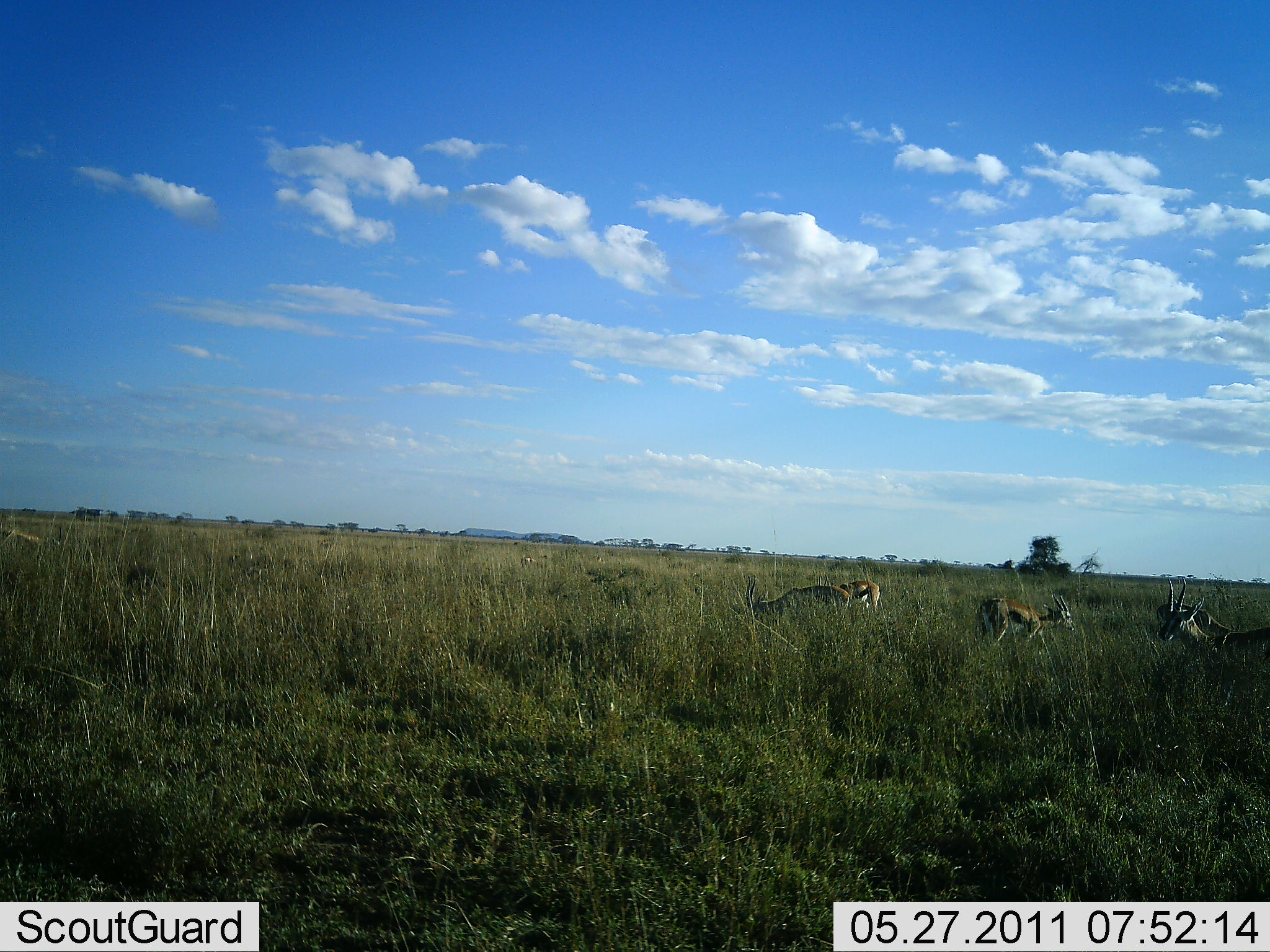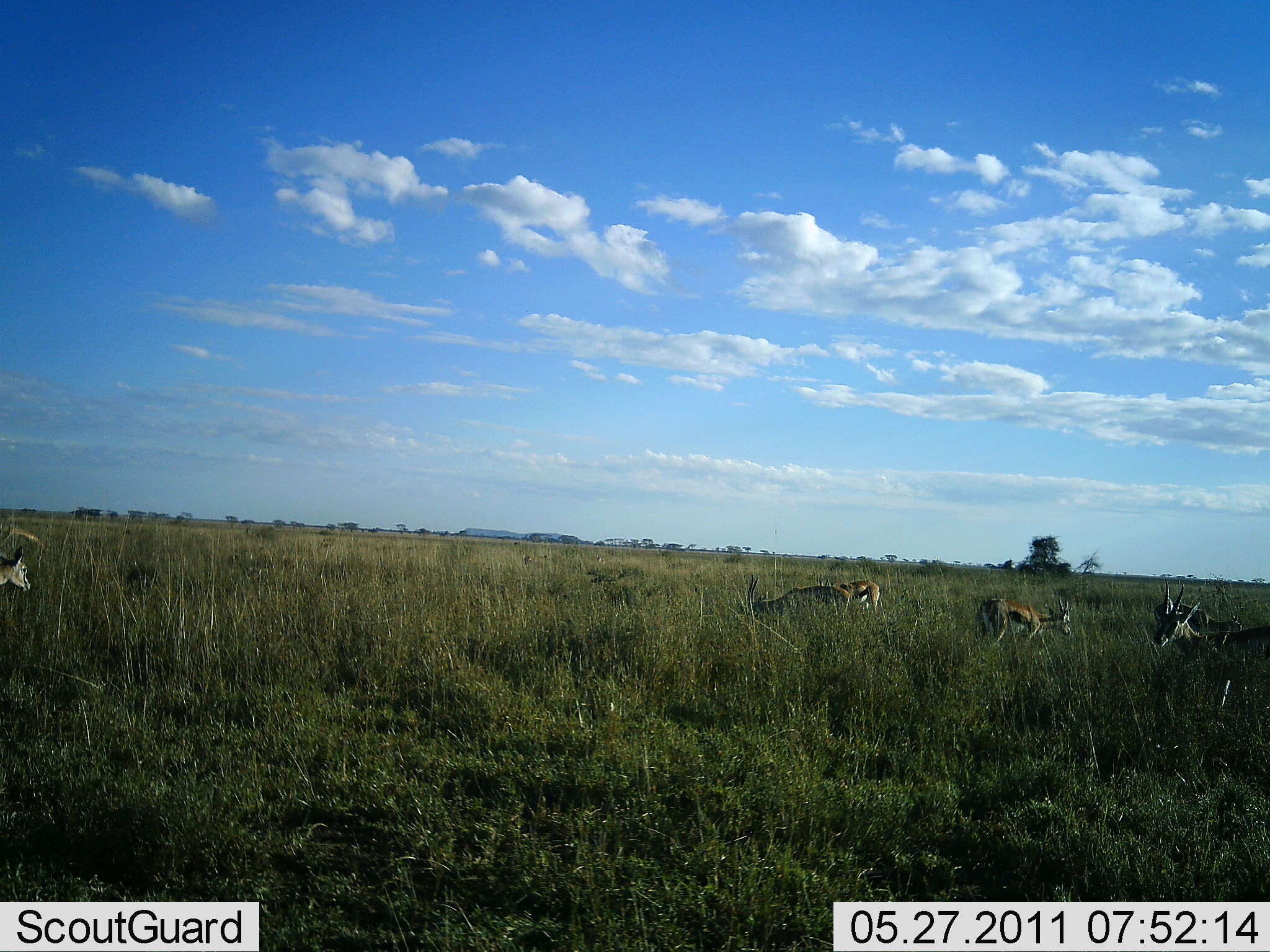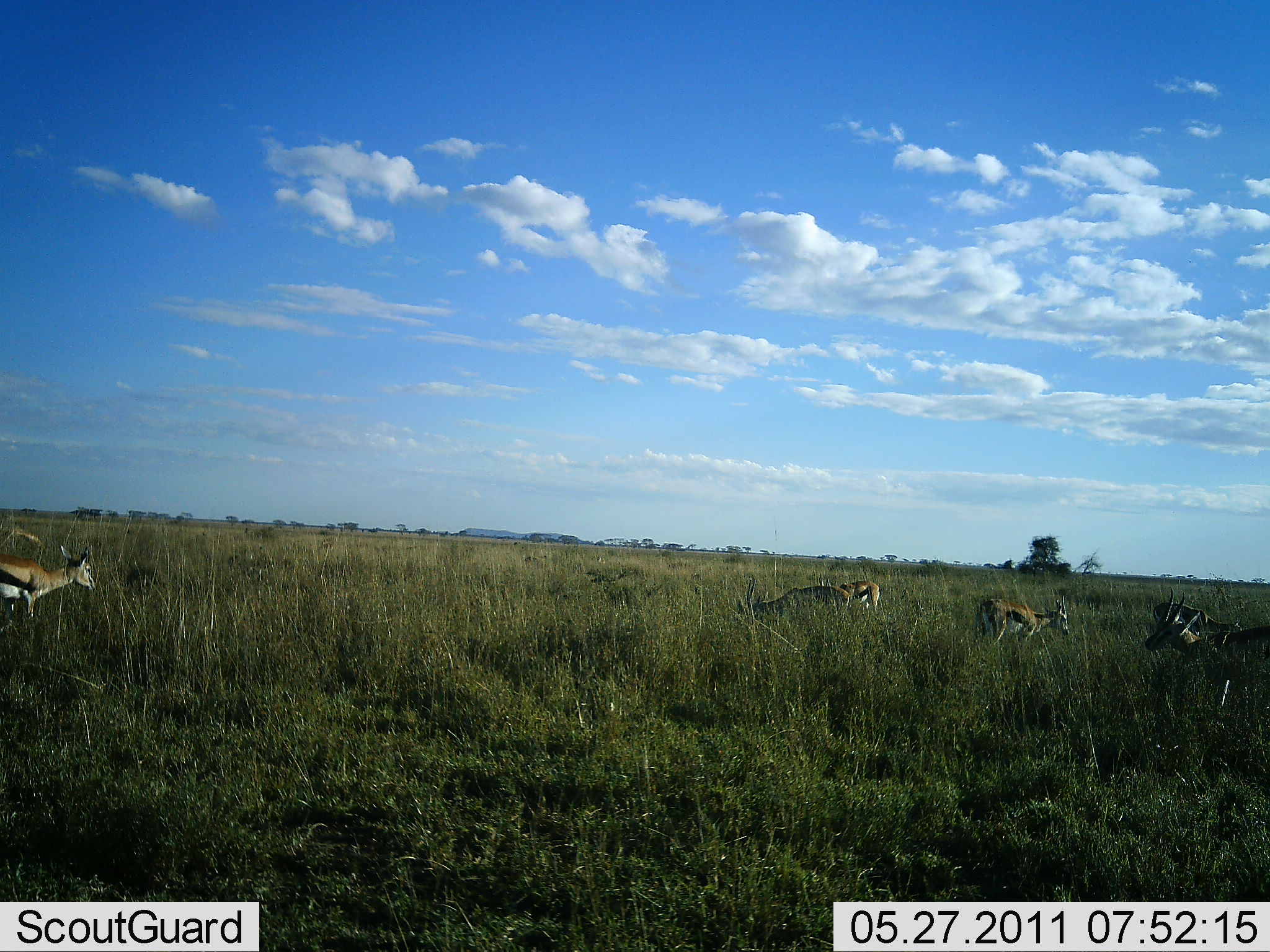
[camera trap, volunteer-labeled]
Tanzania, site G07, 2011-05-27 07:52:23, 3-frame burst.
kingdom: Animalia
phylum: Chordata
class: Mammalia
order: Artiodactyla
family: Bovidae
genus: Eudorcas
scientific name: Eudorcas thomsonii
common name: thomson's gazelle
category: gazellethomsons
Gazellethomsons (thomson's gazelle) (Eudorcas thomsonii), count 7. Behavior (volunteer vote fractions): standing 64%, resting 9%, moving 36%, interacting 0%. Young present (vote fraction): 9%. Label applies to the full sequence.